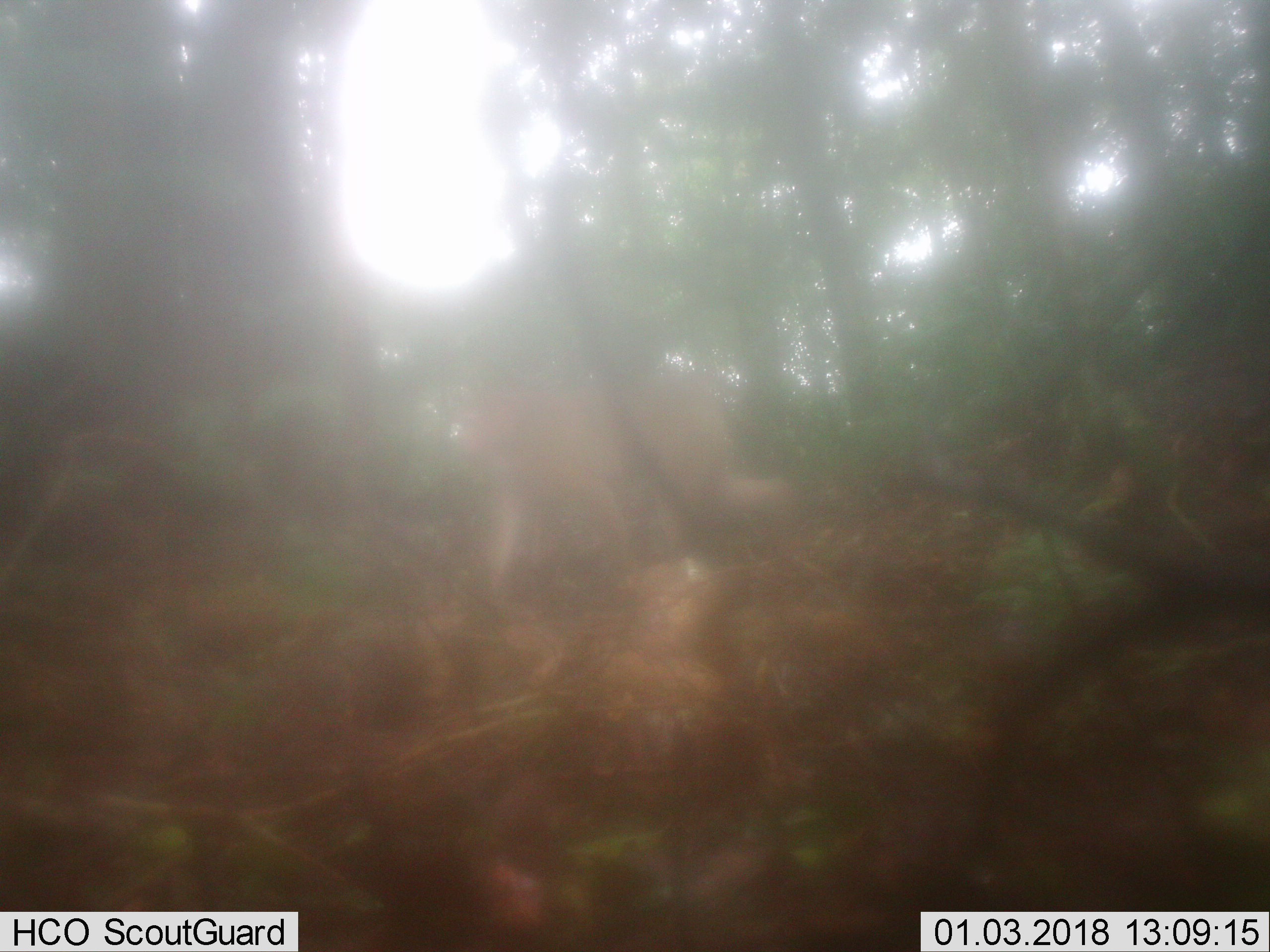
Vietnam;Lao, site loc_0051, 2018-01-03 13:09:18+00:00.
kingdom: Animalia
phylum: Chordata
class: Mammalia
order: Primates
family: Cercopithecidae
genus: Macaca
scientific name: Macaca nemestrina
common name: pig-tailed macaque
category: pig tailed macaque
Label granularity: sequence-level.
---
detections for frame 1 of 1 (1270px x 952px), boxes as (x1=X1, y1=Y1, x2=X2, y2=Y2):
pig tailed macaque: (x1=457, y1=371, x2=793, y2=593)